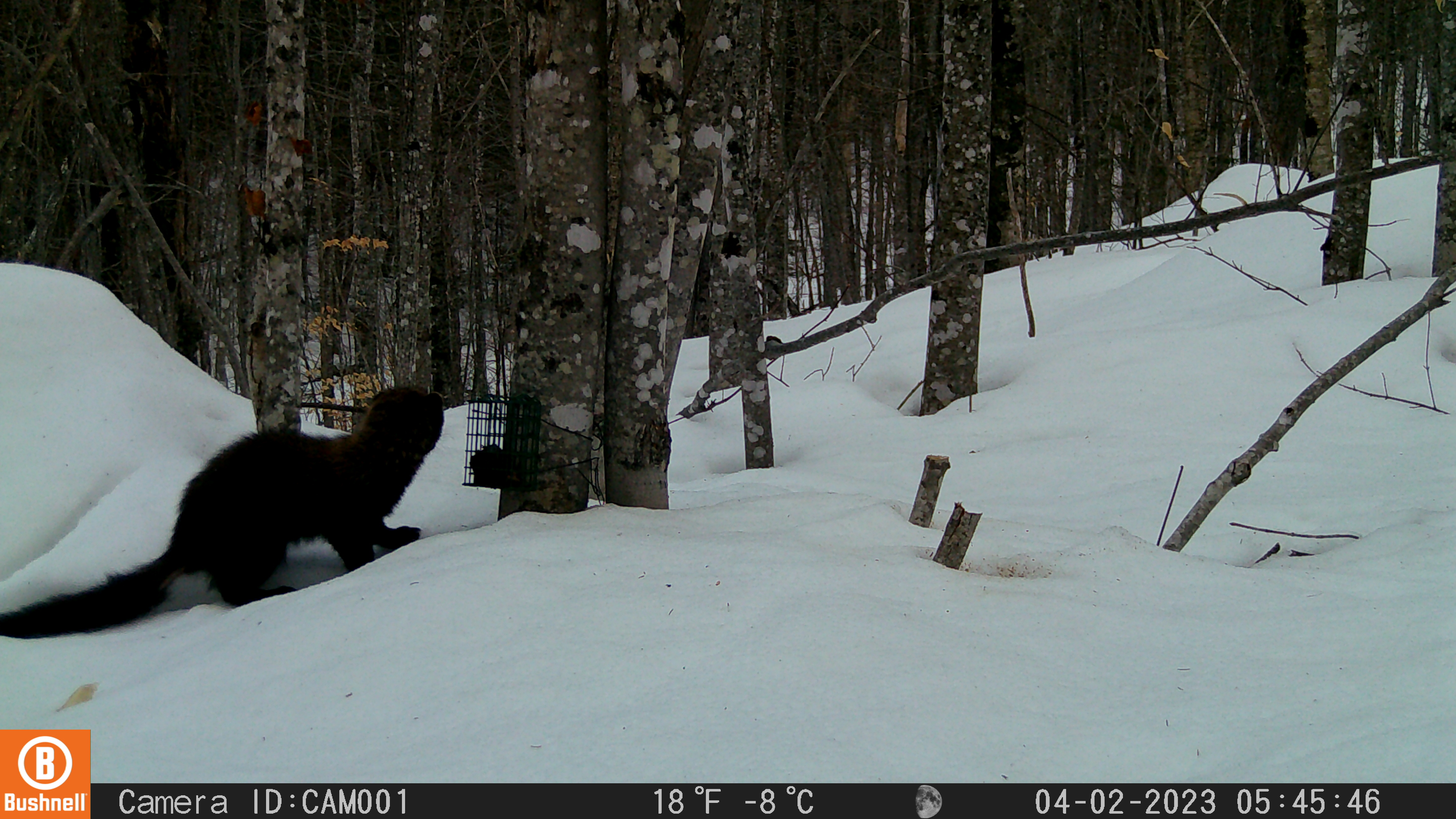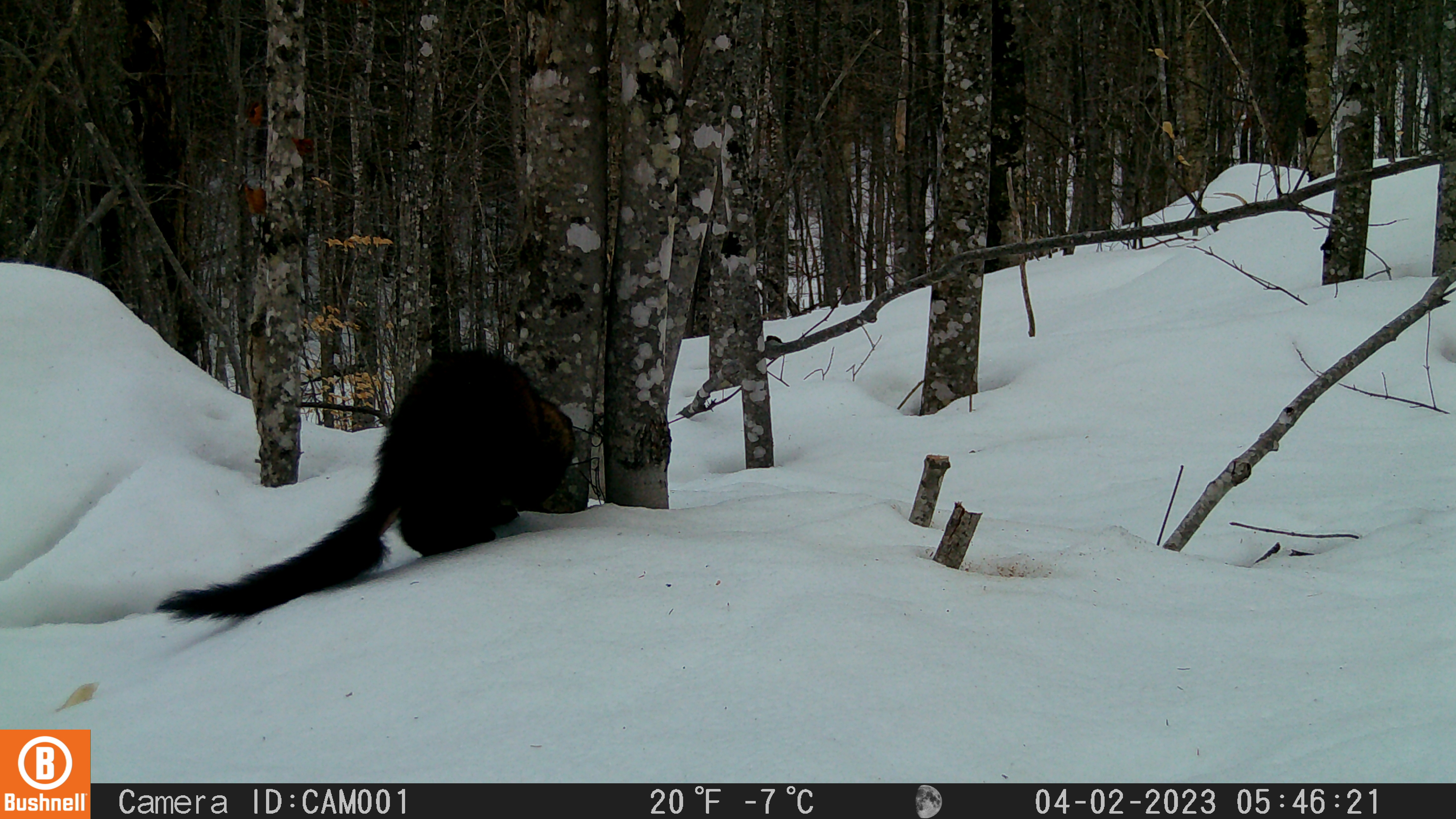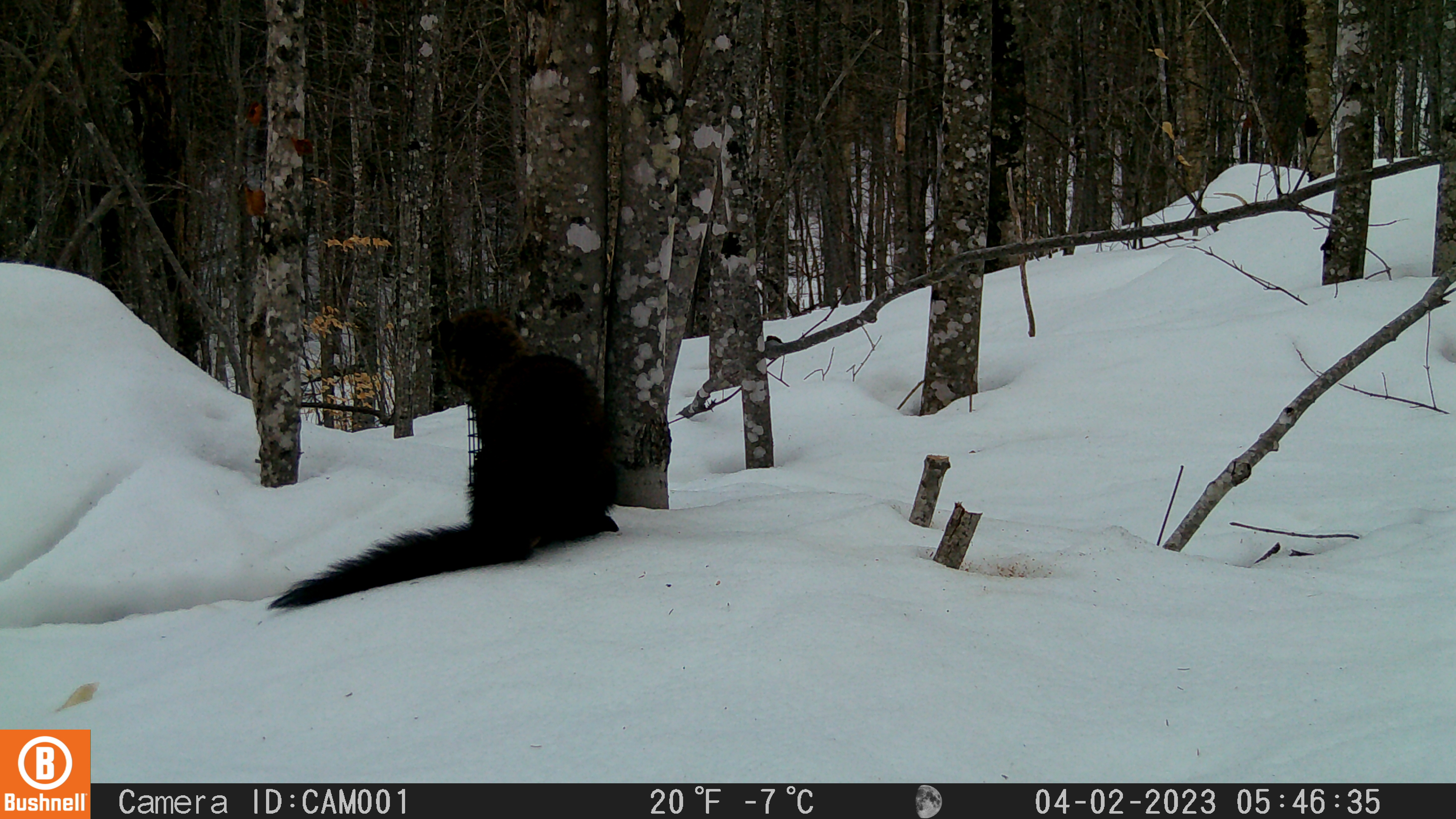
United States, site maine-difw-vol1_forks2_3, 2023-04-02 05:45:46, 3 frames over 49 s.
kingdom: Animalia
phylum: Chordata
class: Mammalia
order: Carnivora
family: Mustelidae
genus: Pekania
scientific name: Pekania pennanti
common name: fisher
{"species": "fisher (Pekania pennanti)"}